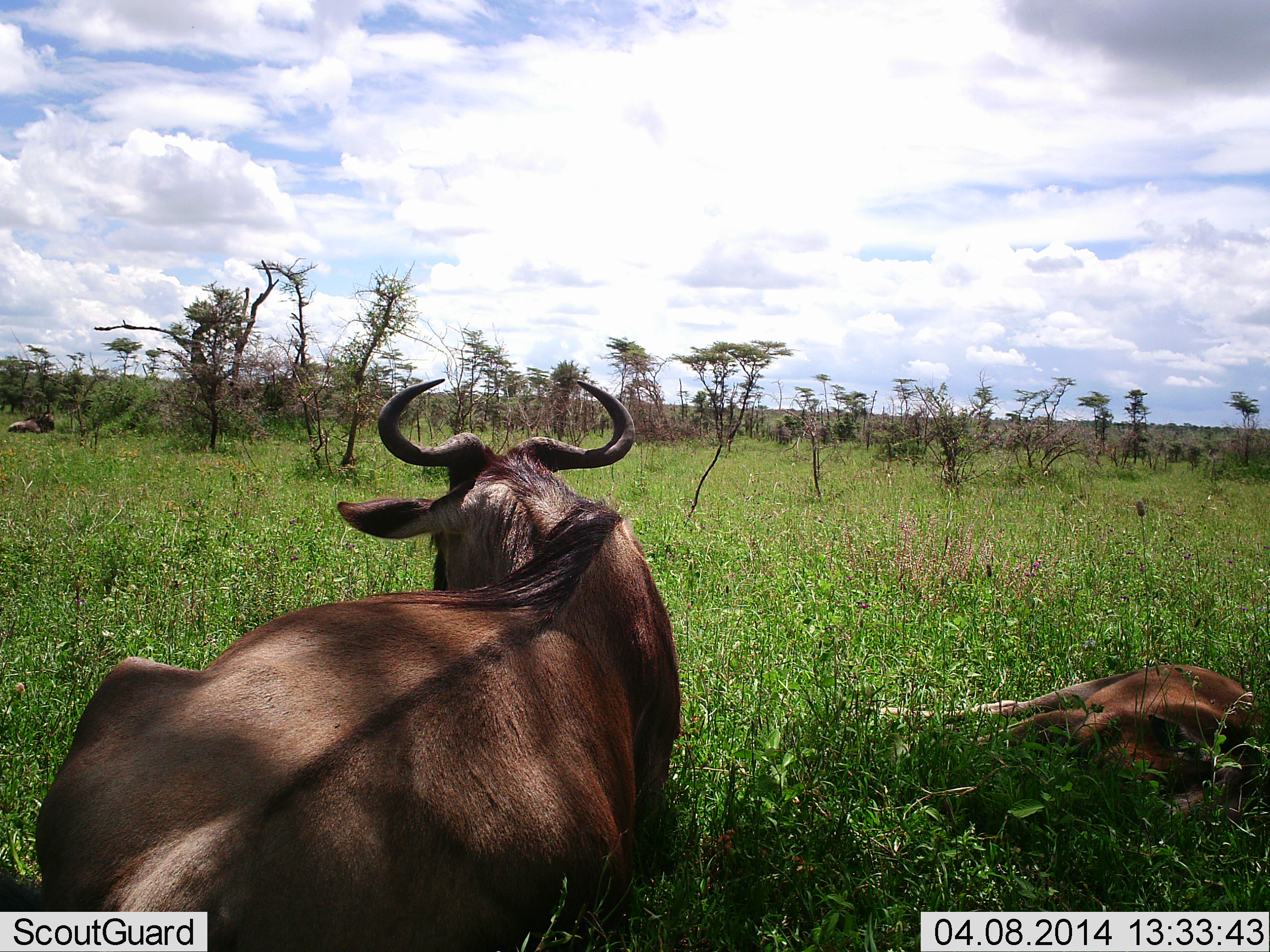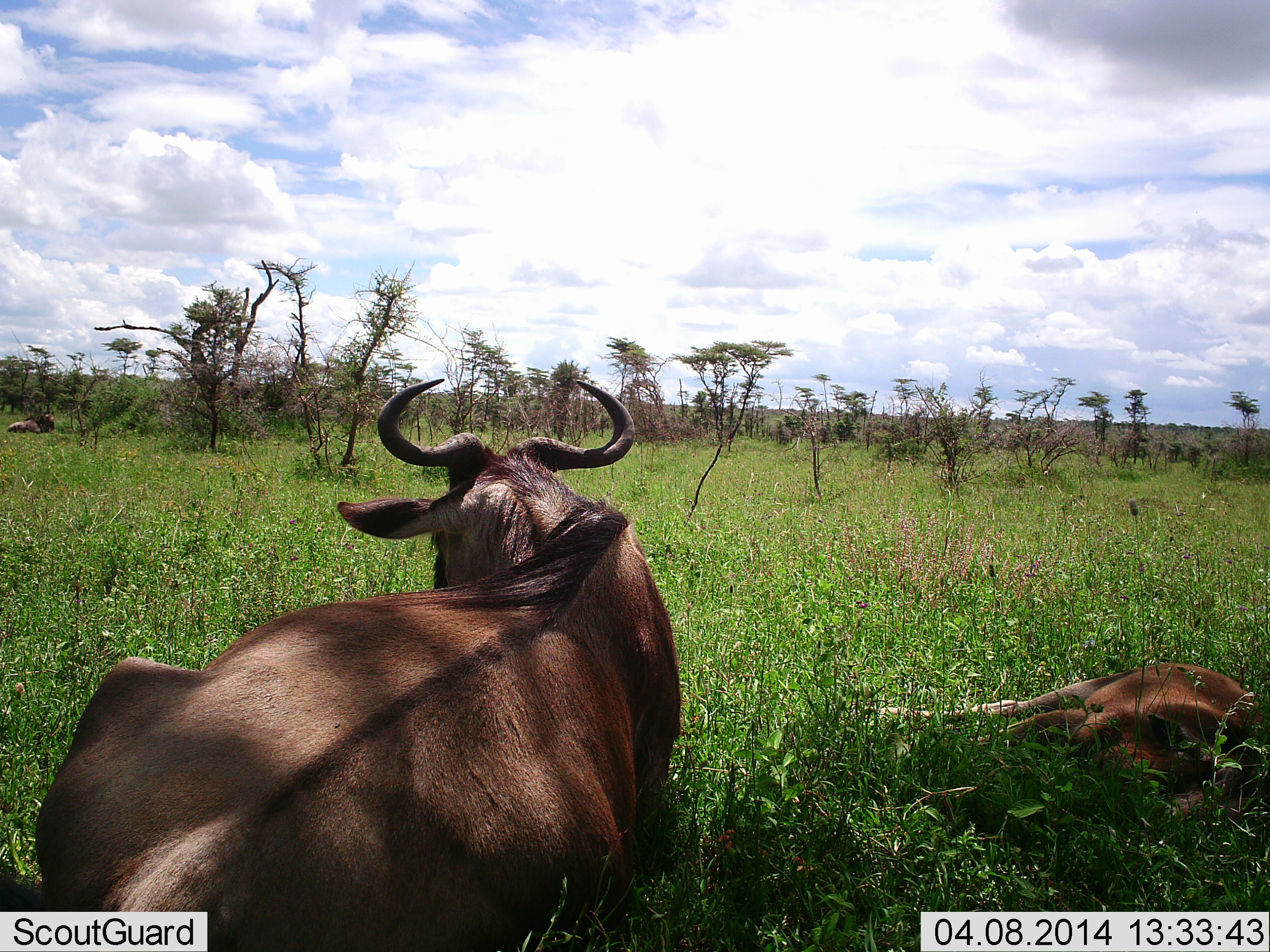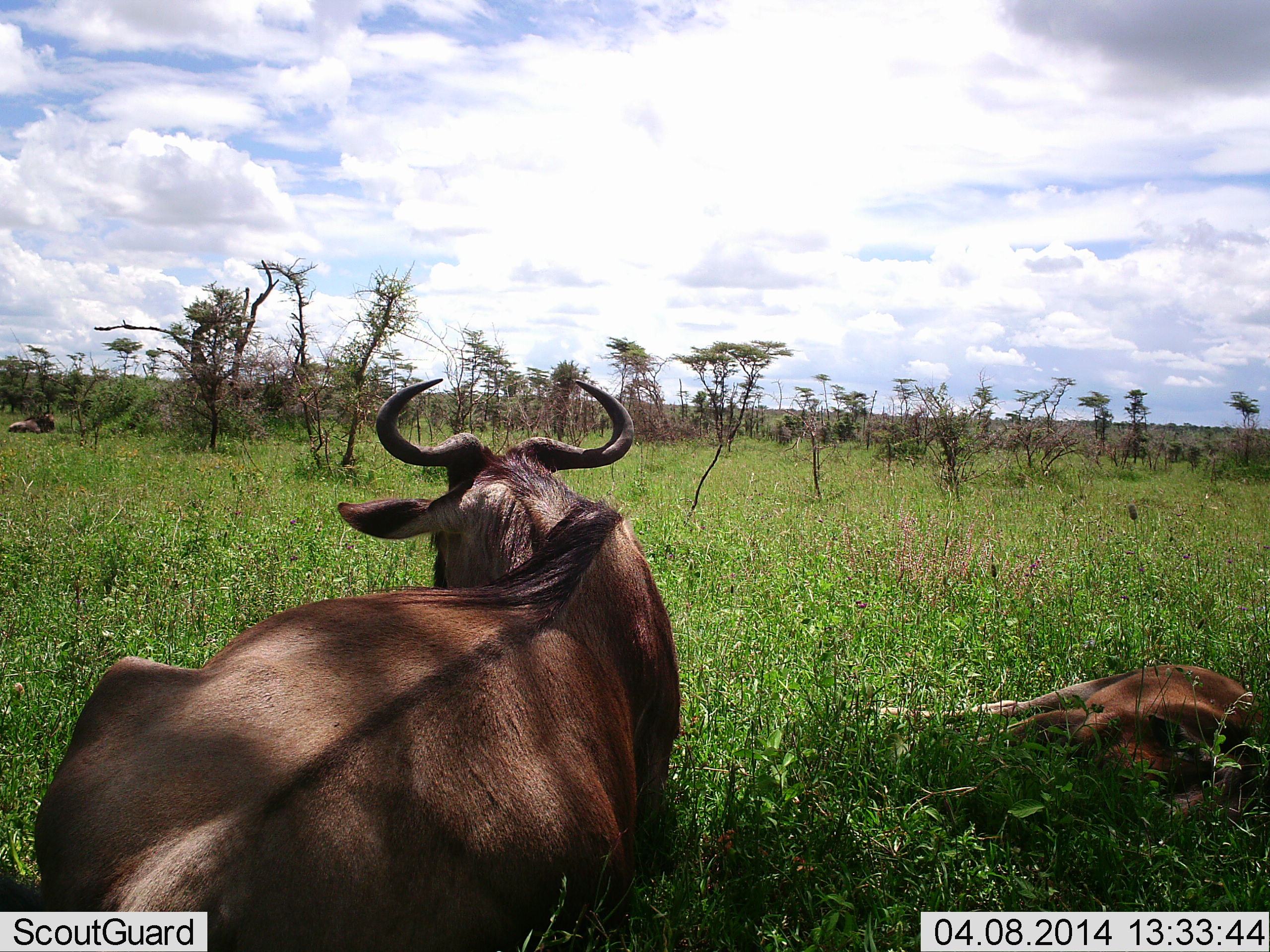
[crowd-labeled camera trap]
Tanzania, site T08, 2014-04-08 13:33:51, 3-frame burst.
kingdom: Animalia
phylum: Chordata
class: Mammalia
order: Artiodactyla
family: Bovidae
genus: Connochaetes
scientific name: Connochaetes taurinus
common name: blue wildebeest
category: wildebeest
Wildebeest (blue wildebeest) (Connochaetes taurinus), count 2. Behavior (volunteer vote fractions): standing 0%, resting 100%, moving 0%, interacting 0%. Young present (vote fraction): 74%. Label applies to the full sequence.